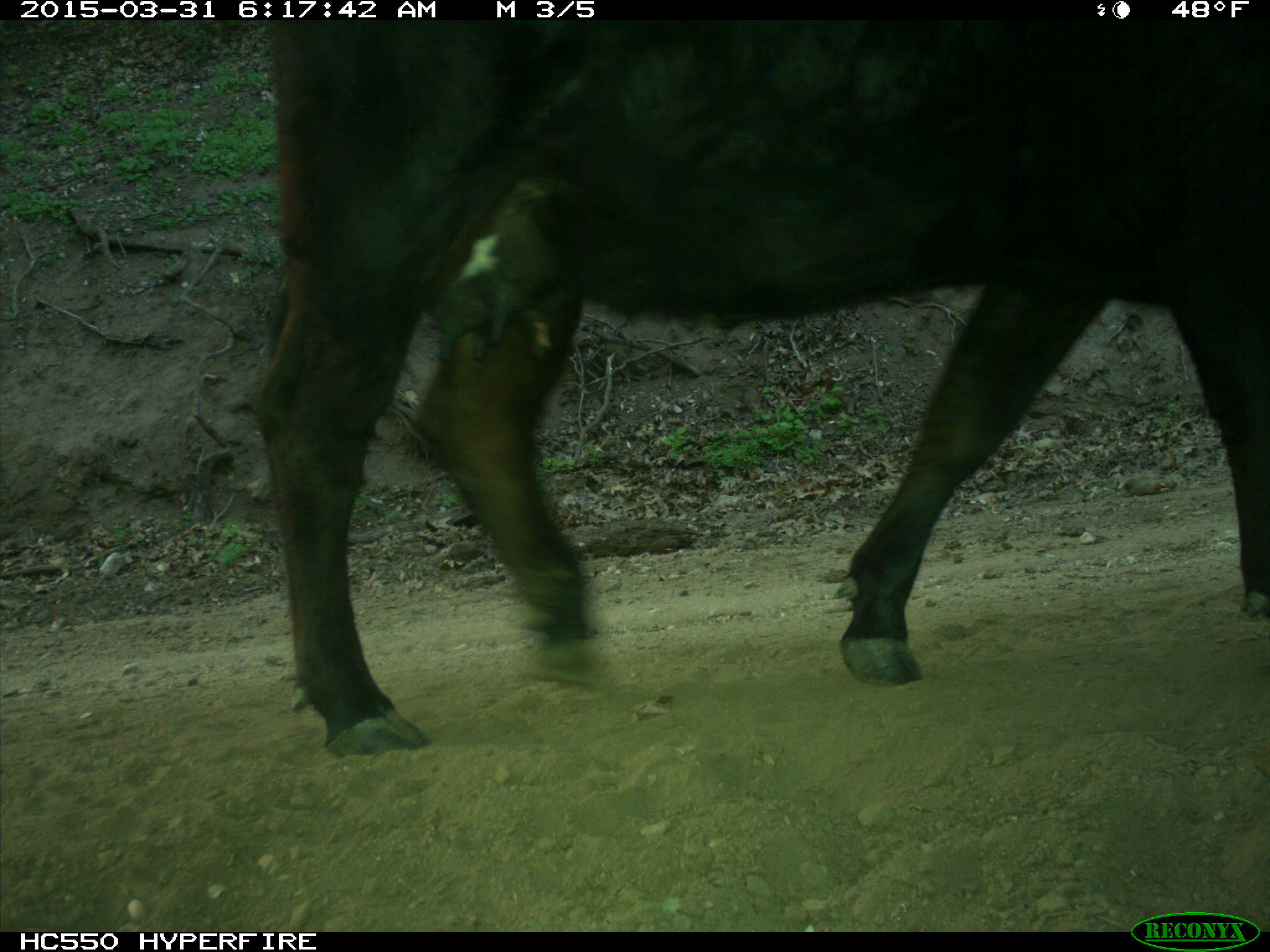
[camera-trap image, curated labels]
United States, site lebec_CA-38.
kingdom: Animalia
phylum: Chordata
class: Mammalia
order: Artiodactyla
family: Bovidae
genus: Bos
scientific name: Bos taurus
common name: domestic cow